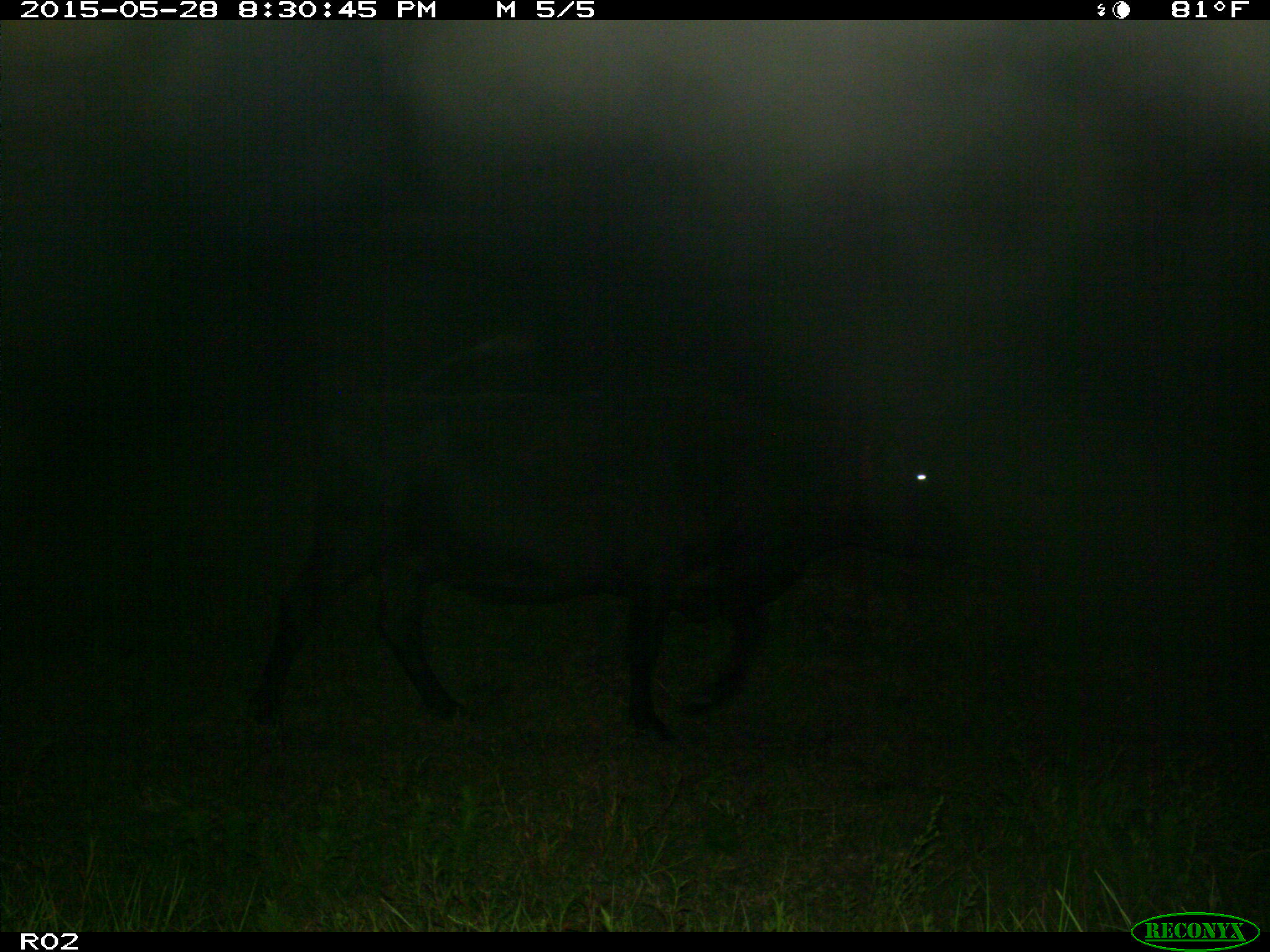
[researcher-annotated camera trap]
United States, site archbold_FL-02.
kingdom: Animalia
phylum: Chordata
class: Mammalia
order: Artiodactyla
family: Bovidae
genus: Bos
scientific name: Bos taurus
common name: domestic cow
Bos taurus (domestic cow).